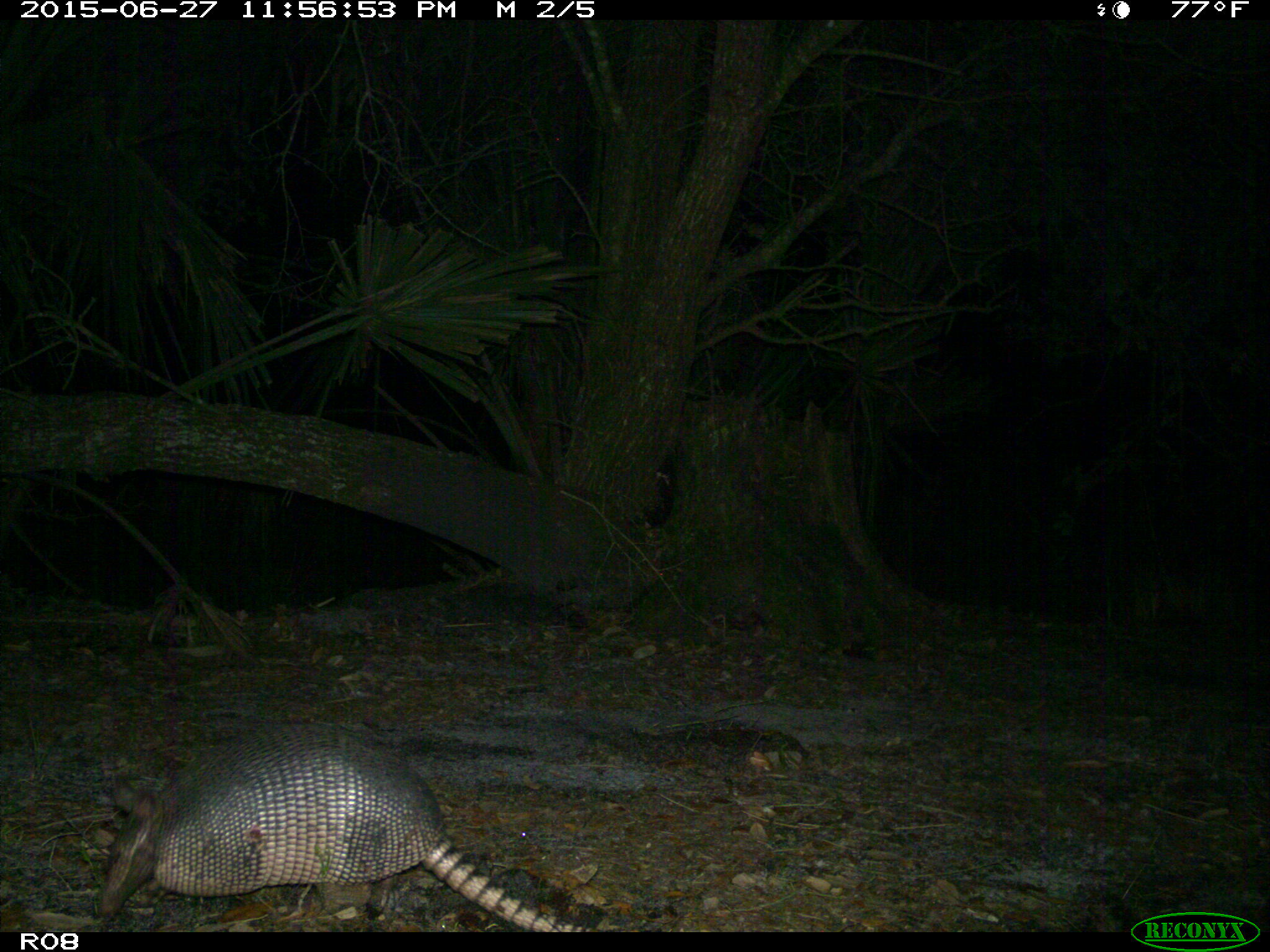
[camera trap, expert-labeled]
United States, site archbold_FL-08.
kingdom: Animalia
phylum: Chordata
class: Mammalia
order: Cingulata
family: Dasypodidae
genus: Dasypus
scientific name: Dasypus novemcinctus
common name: nine-banded armadillo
Dasypus novemcinctus (nine-banded armadillo).